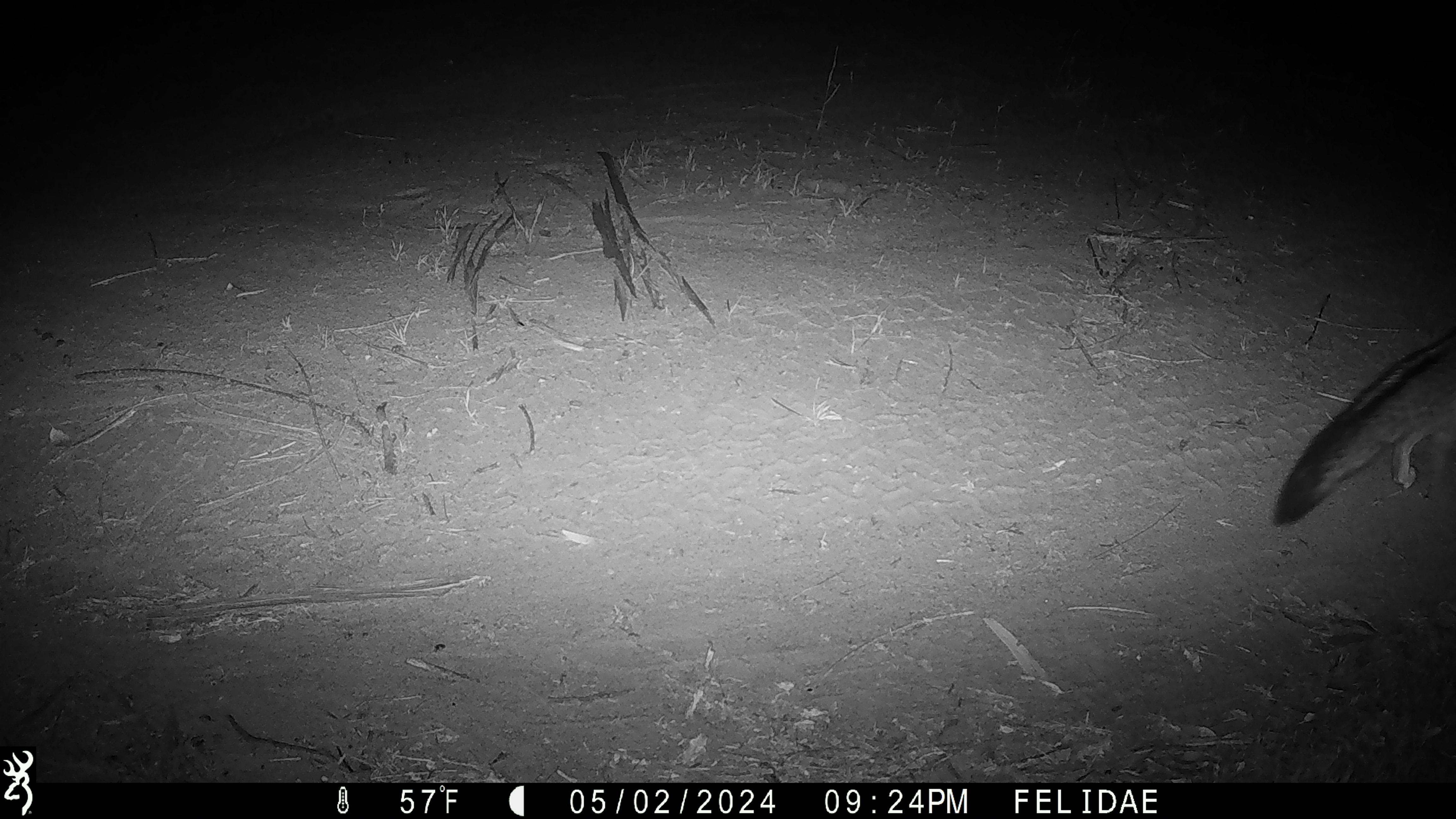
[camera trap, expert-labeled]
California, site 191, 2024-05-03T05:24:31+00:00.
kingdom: Animalia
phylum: Chordata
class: Mammalia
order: Carnivora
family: Canidae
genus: Urocyon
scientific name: Urocyon cinereoargenteus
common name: gray fox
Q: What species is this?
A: Gray fox (Urocyon cinereoargenteus).